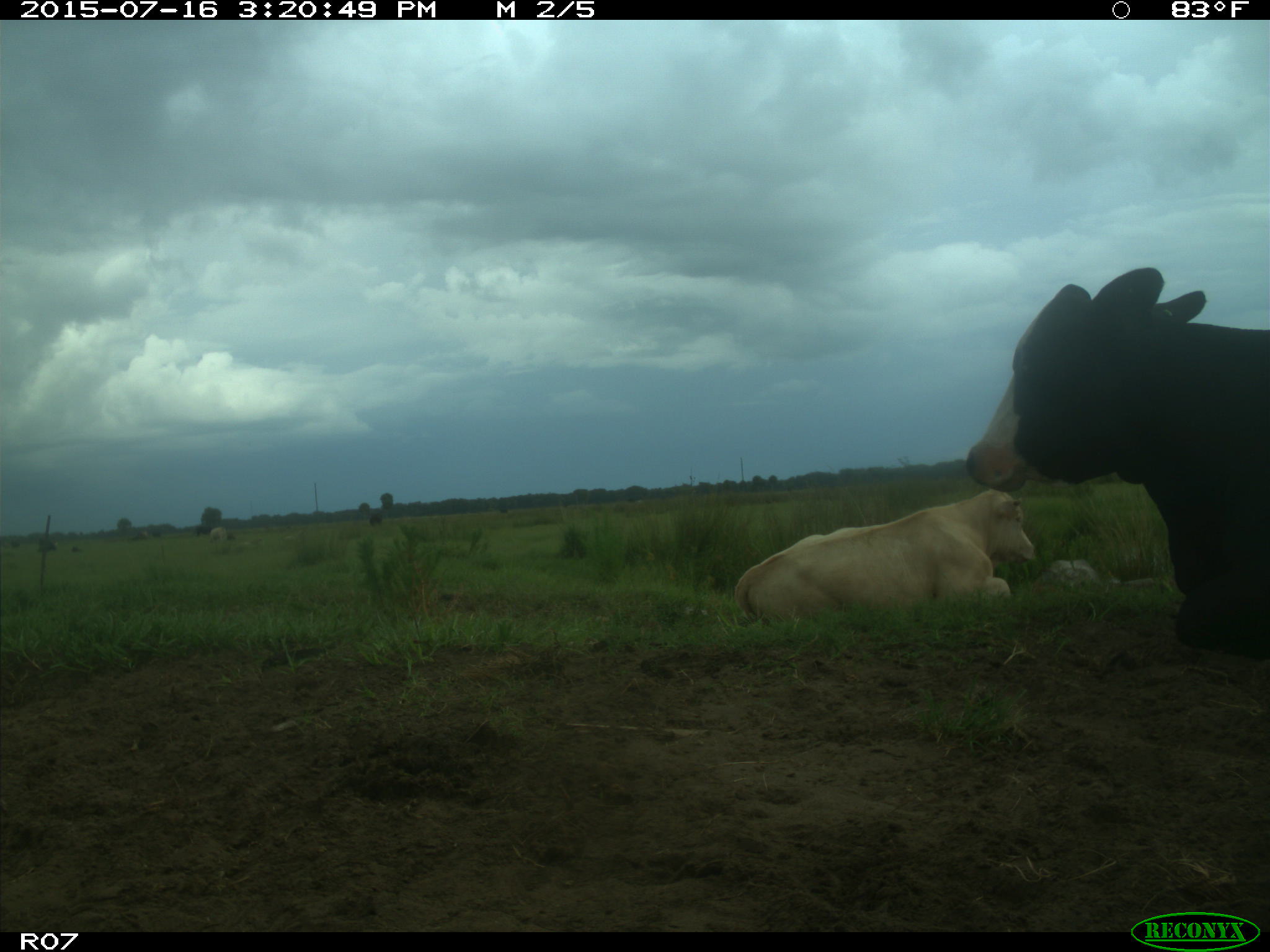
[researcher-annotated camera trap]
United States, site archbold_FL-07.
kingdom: Animalia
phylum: Chordata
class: Mammalia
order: Artiodactyla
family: Bovidae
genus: Bos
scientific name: Bos taurus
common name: domestic cow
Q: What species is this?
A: Bos taurus (domestic cow).